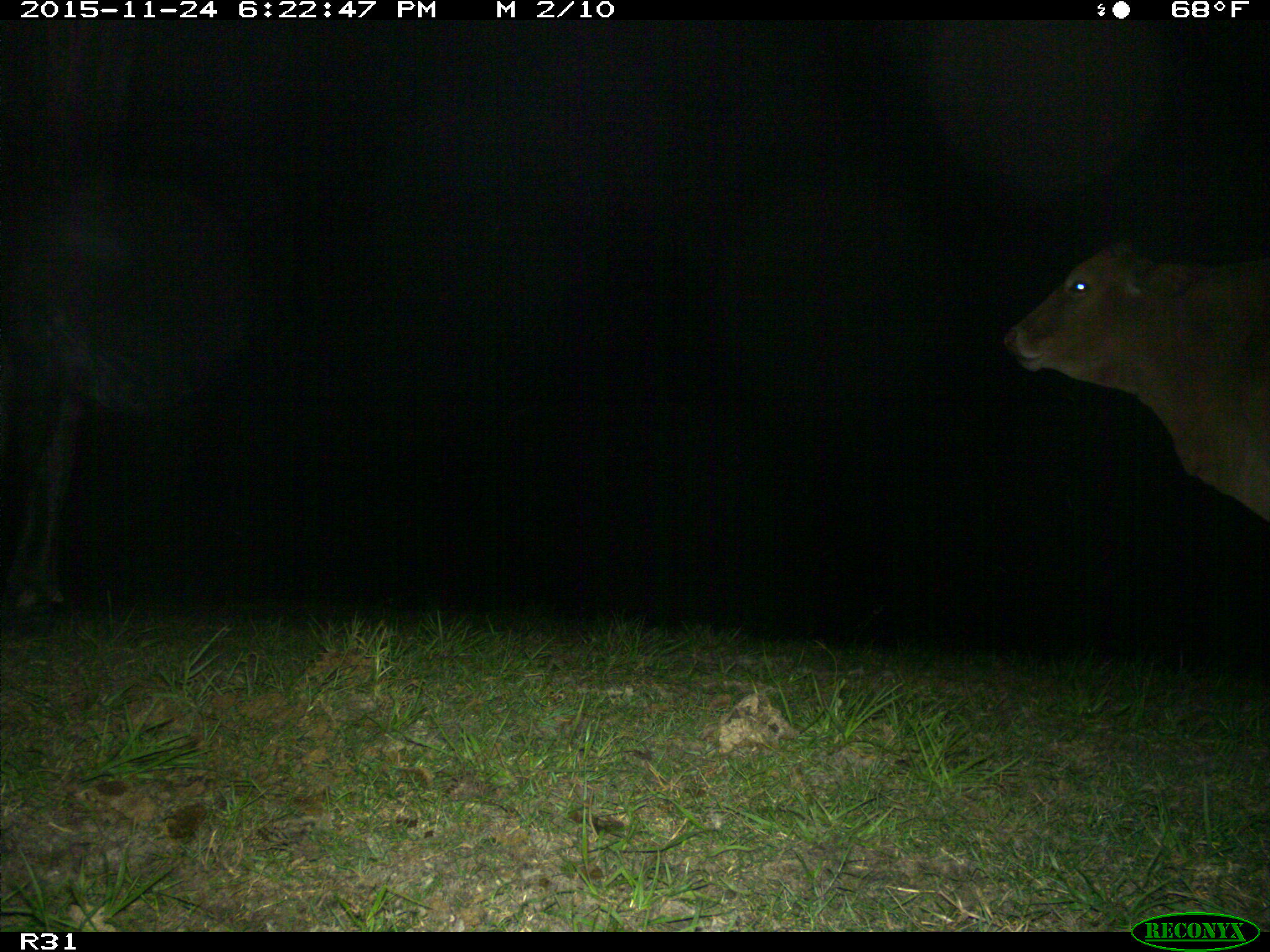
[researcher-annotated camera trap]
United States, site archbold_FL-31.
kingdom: Animalia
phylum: Chordata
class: Mammalia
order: Artiodactyla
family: Bovidae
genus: Bos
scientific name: Bos taurus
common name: domestic cow